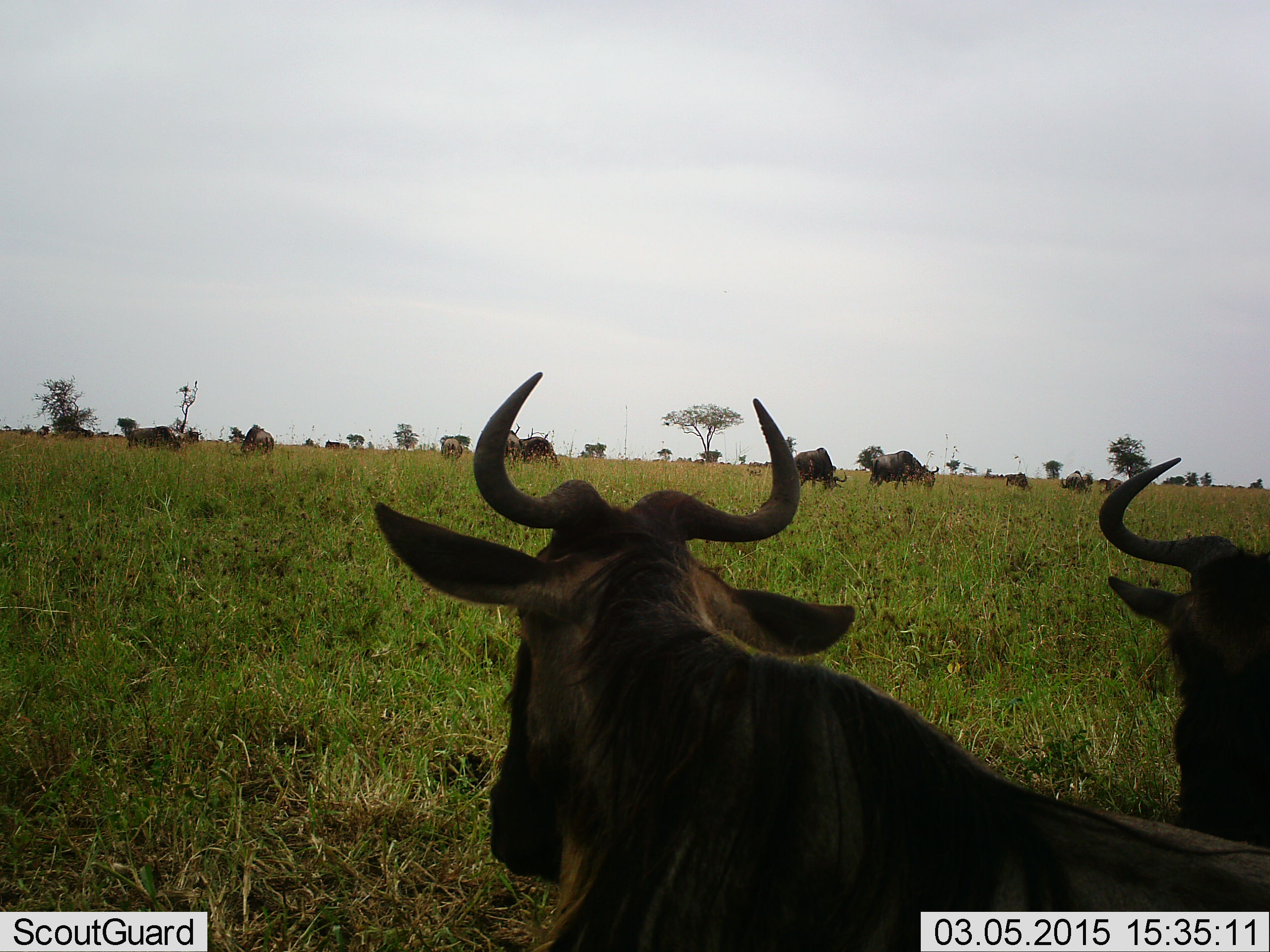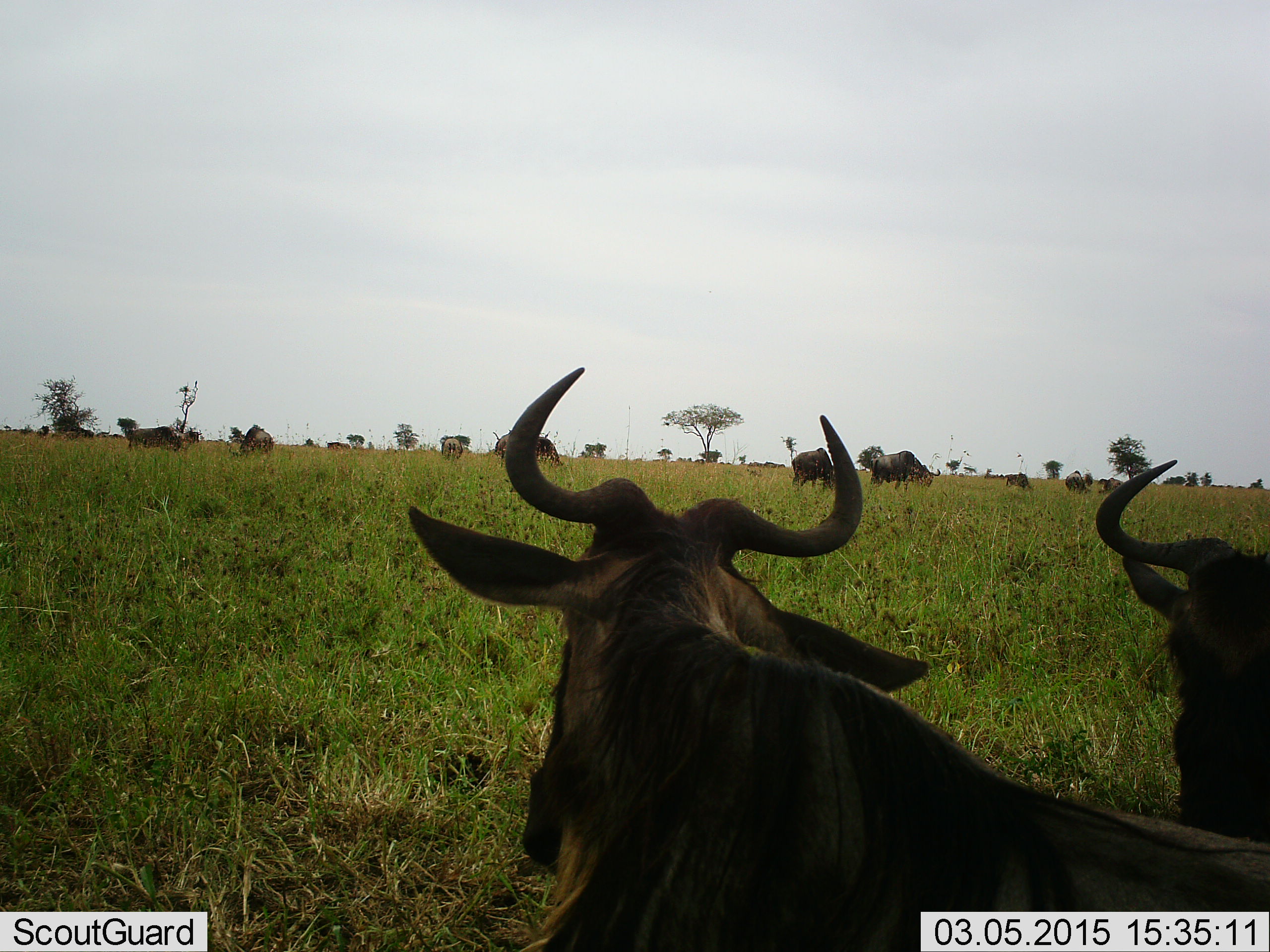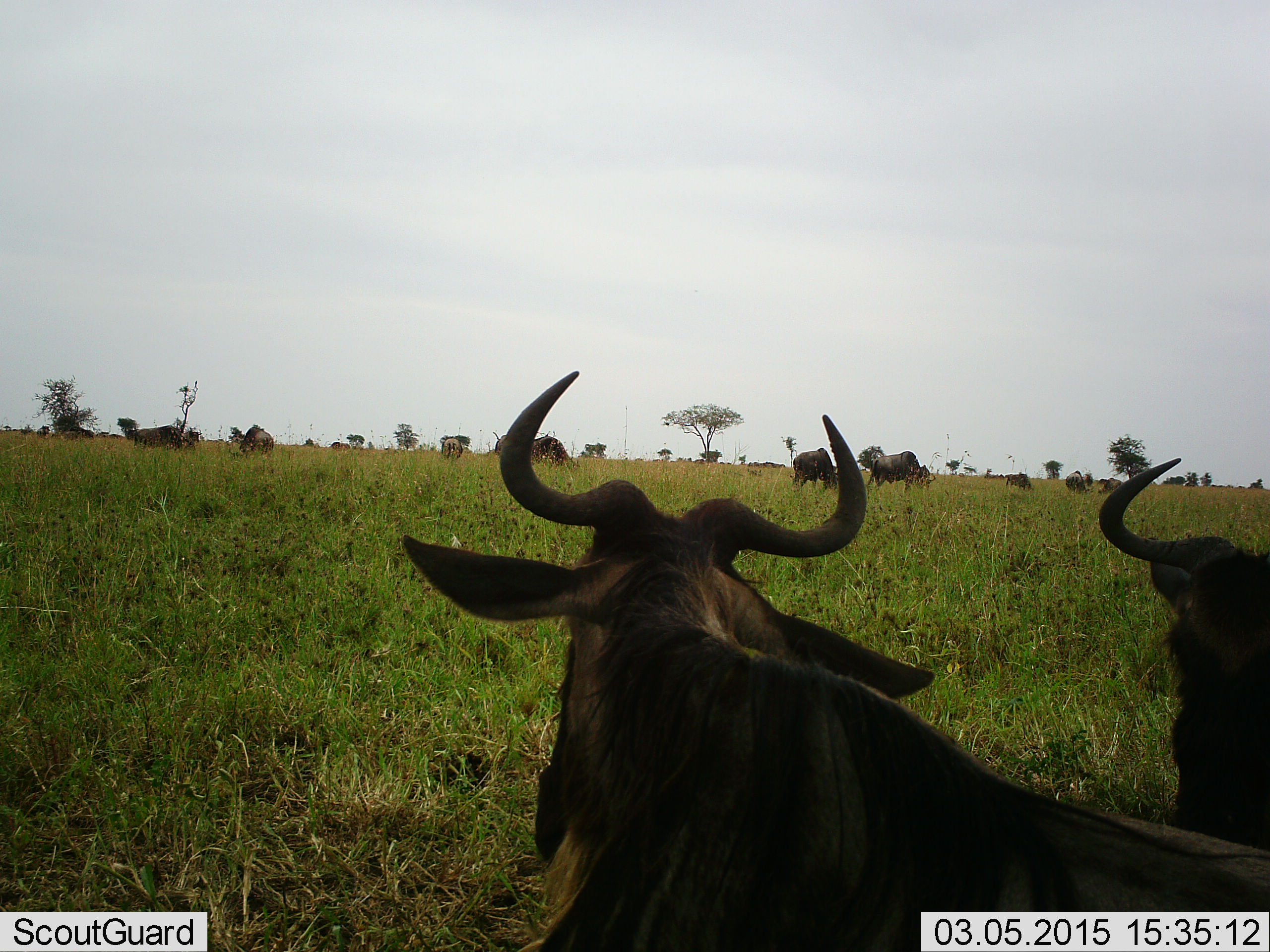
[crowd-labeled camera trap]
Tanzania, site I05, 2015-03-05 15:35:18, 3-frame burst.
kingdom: Animalia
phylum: Chordata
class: Mammalia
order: Artiodactyla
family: Bovidae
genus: Connochaetes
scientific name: Connochaetes taurinus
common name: blue wildebeest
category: wildebeest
Wildebeest (blue wildebeest) (Connochaetes taurinus), count 11-50. Behavior (volunteer vote fractions): standing 70%, resting 70%, moving 10%, interacting 0%. Young present (vote fraction): 10%. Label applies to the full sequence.